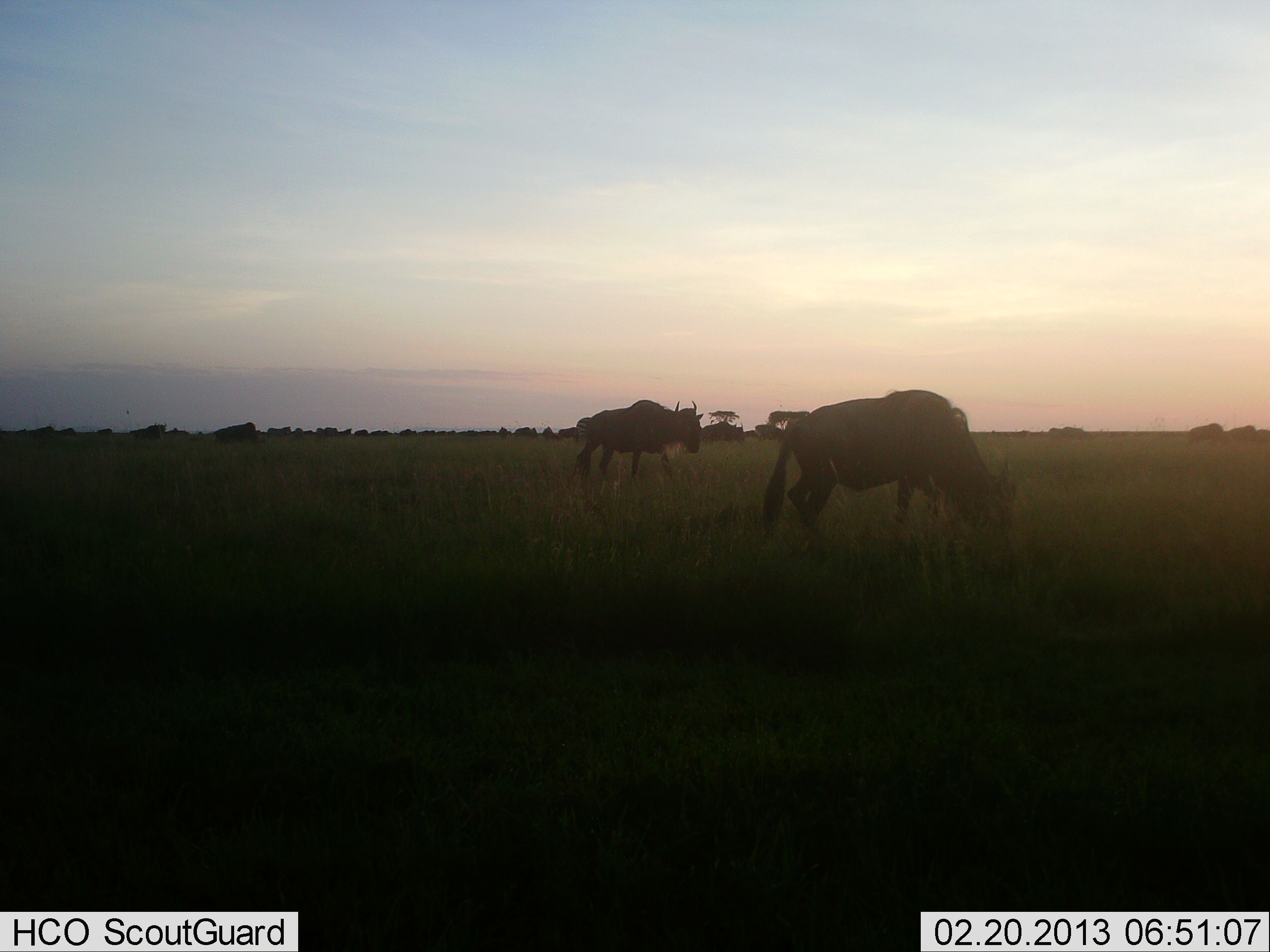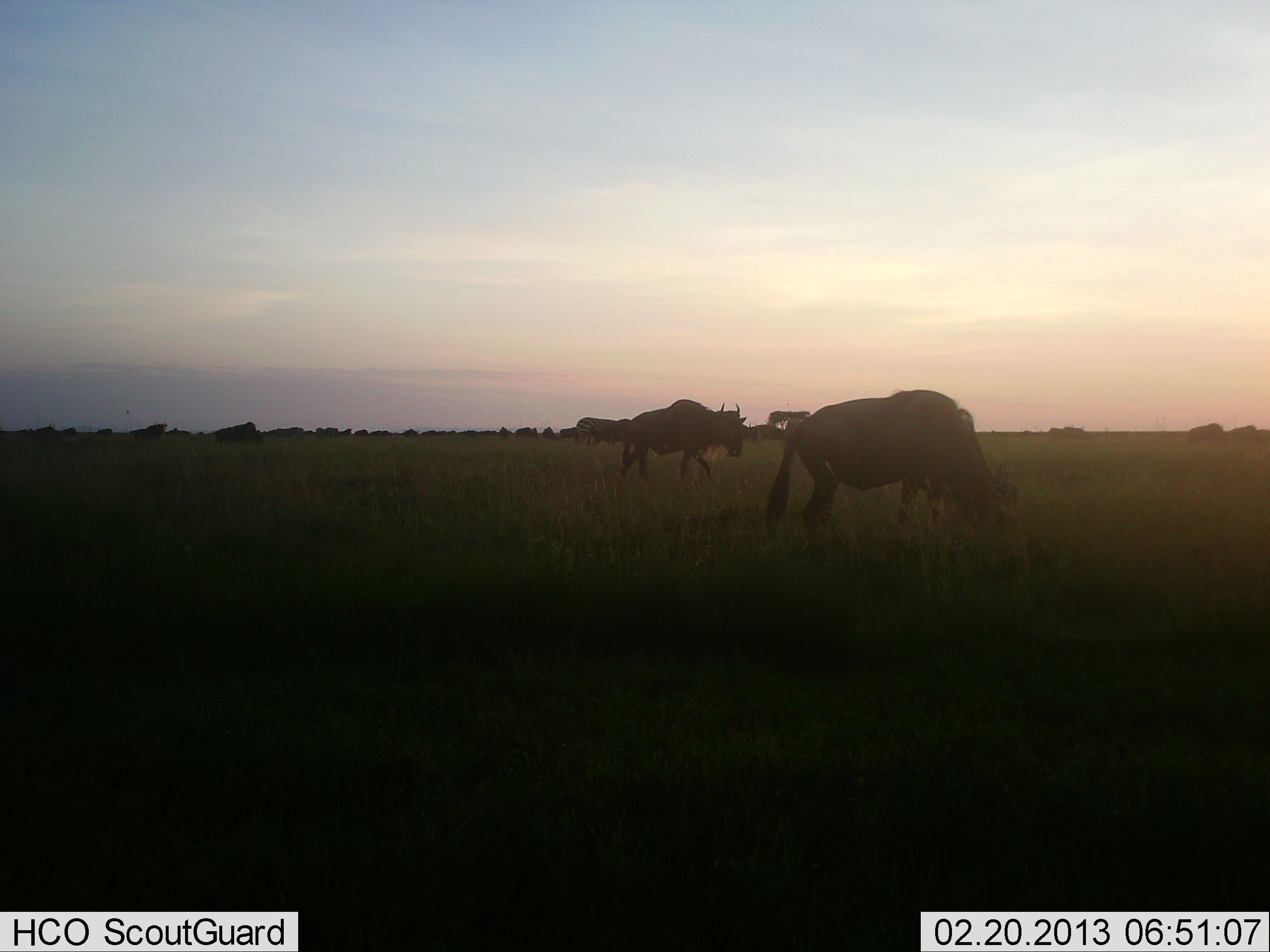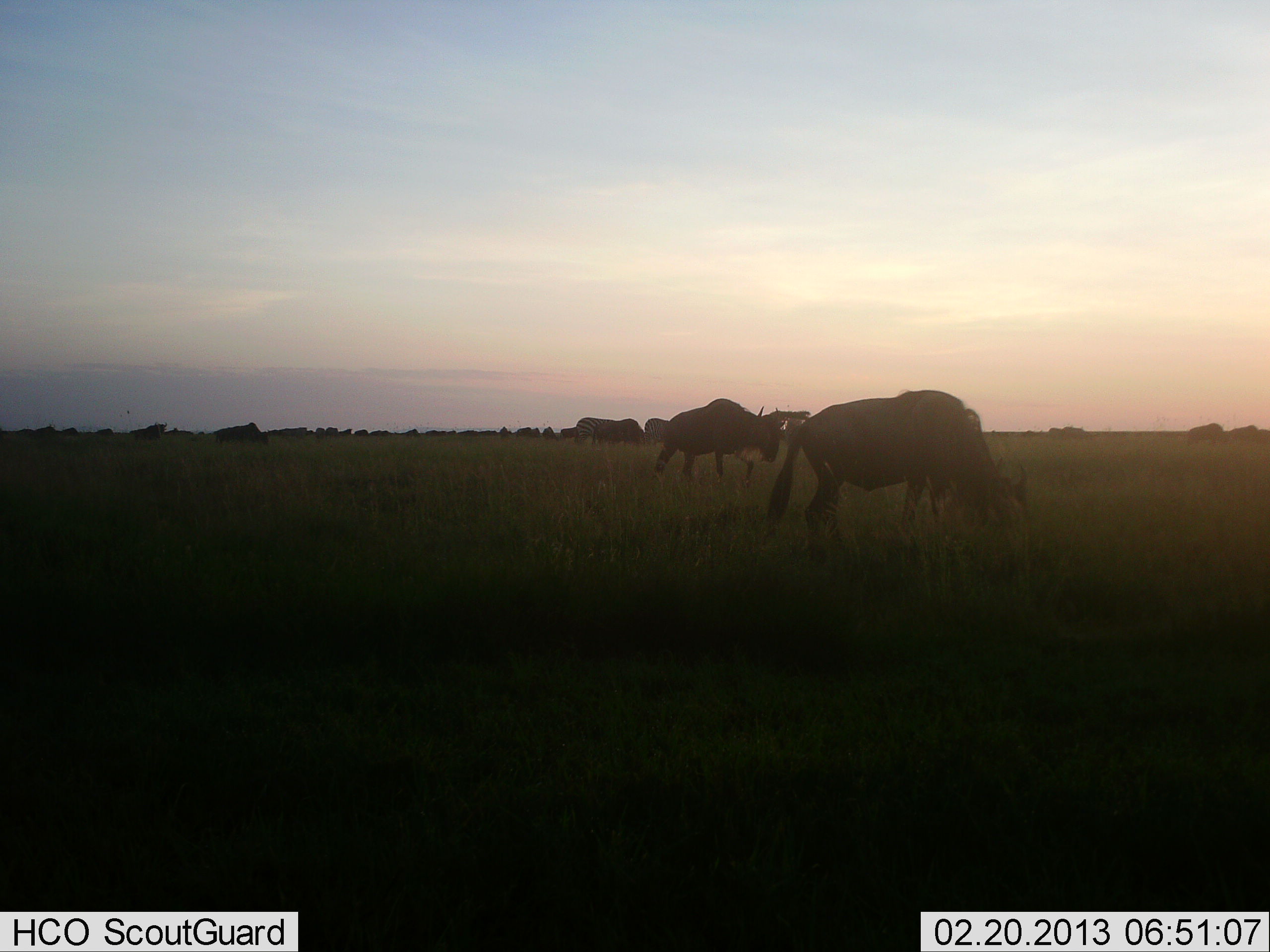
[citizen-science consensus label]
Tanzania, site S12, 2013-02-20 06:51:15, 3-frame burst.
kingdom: Animalia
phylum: Chordata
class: Mammalia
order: Artiodactyla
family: Bovidae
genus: Connochaetes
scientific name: Connochaetes taurinus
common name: blue wildebeest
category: wildebeest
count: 10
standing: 29%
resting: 0%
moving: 53%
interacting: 6%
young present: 0%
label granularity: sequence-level